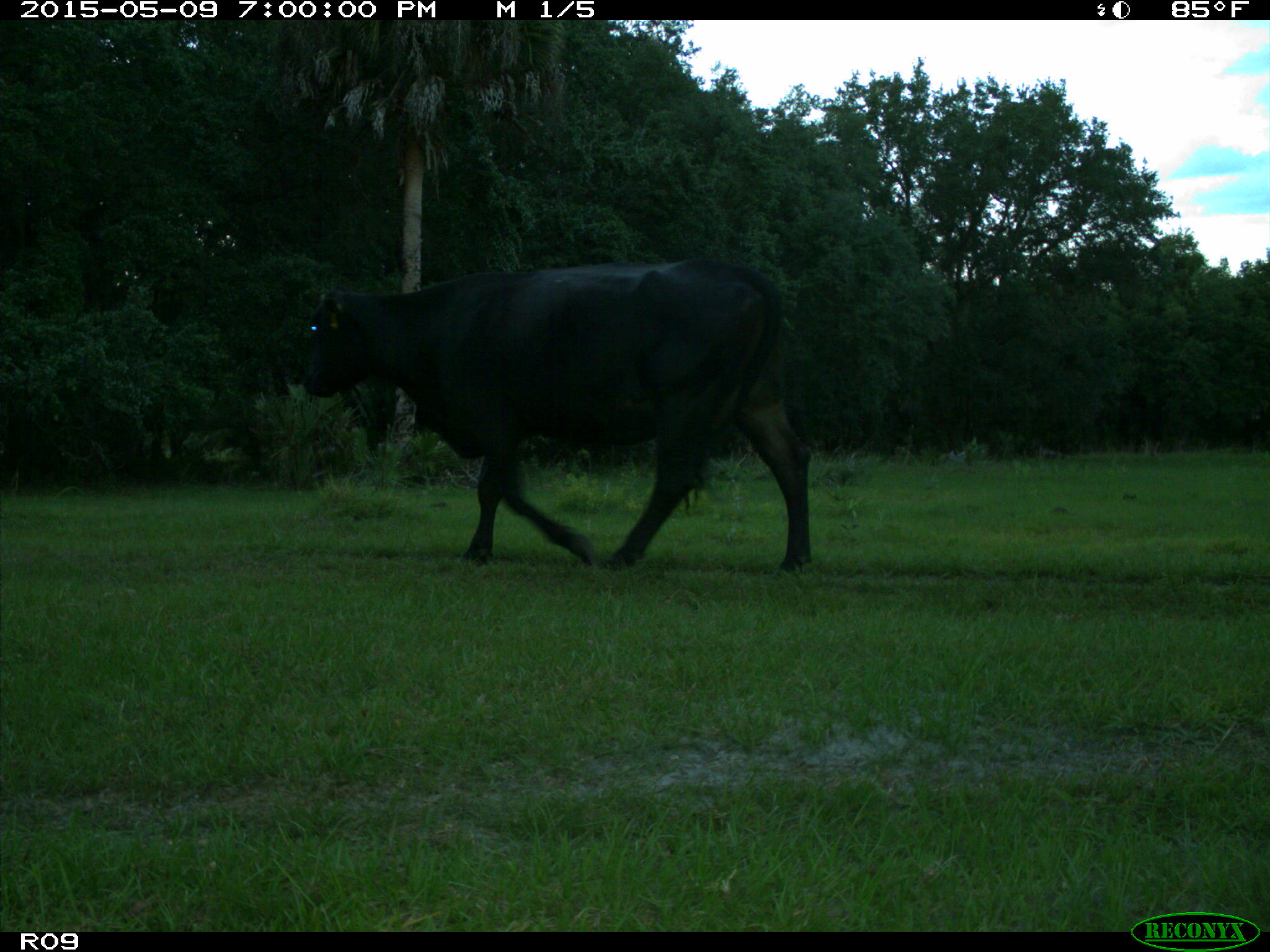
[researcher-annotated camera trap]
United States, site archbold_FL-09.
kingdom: Animalia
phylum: Chordata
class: Mammalia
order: Artiodactyla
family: Bovidae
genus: Bos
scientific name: Bos taurus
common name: domestic cow